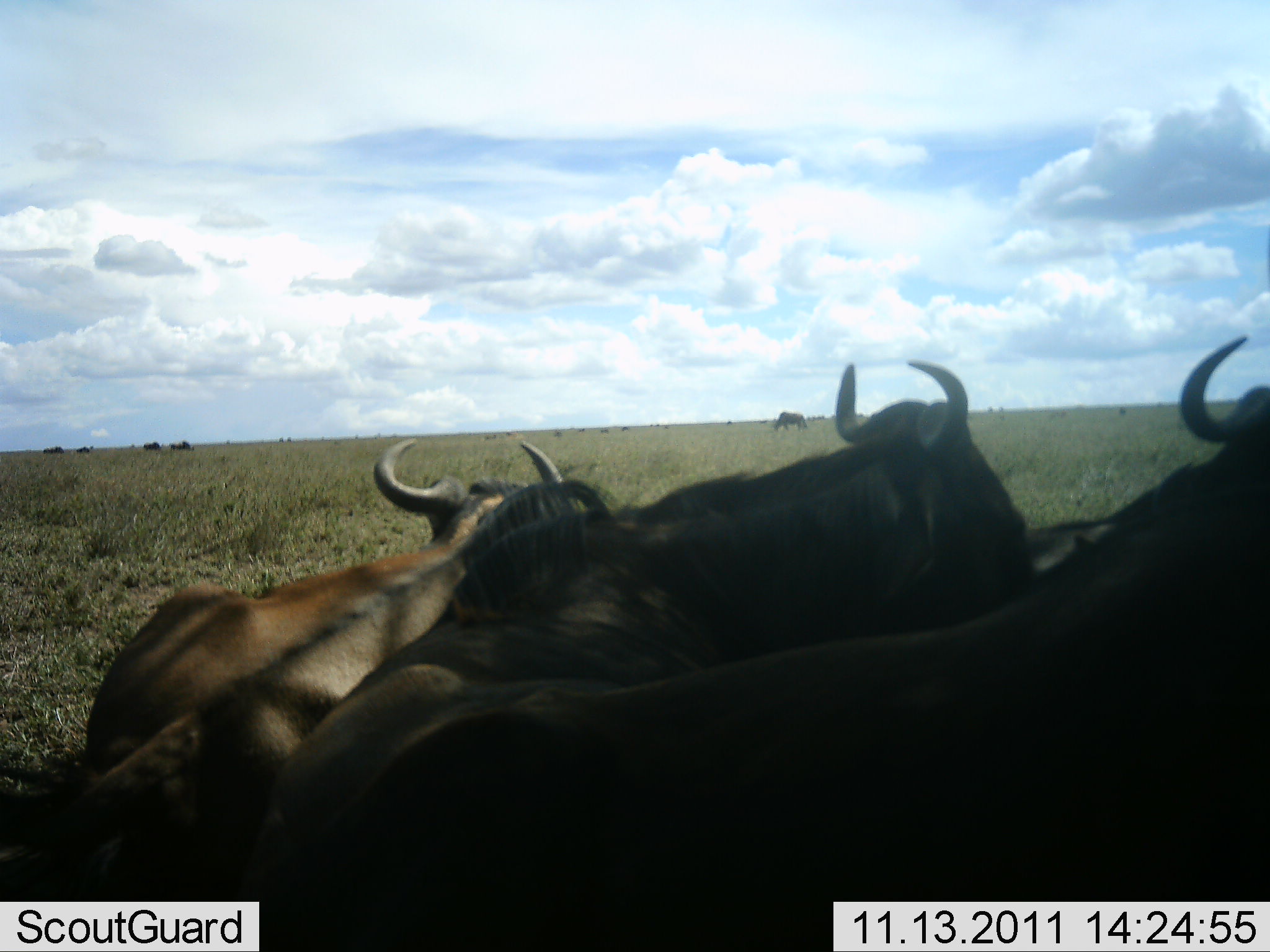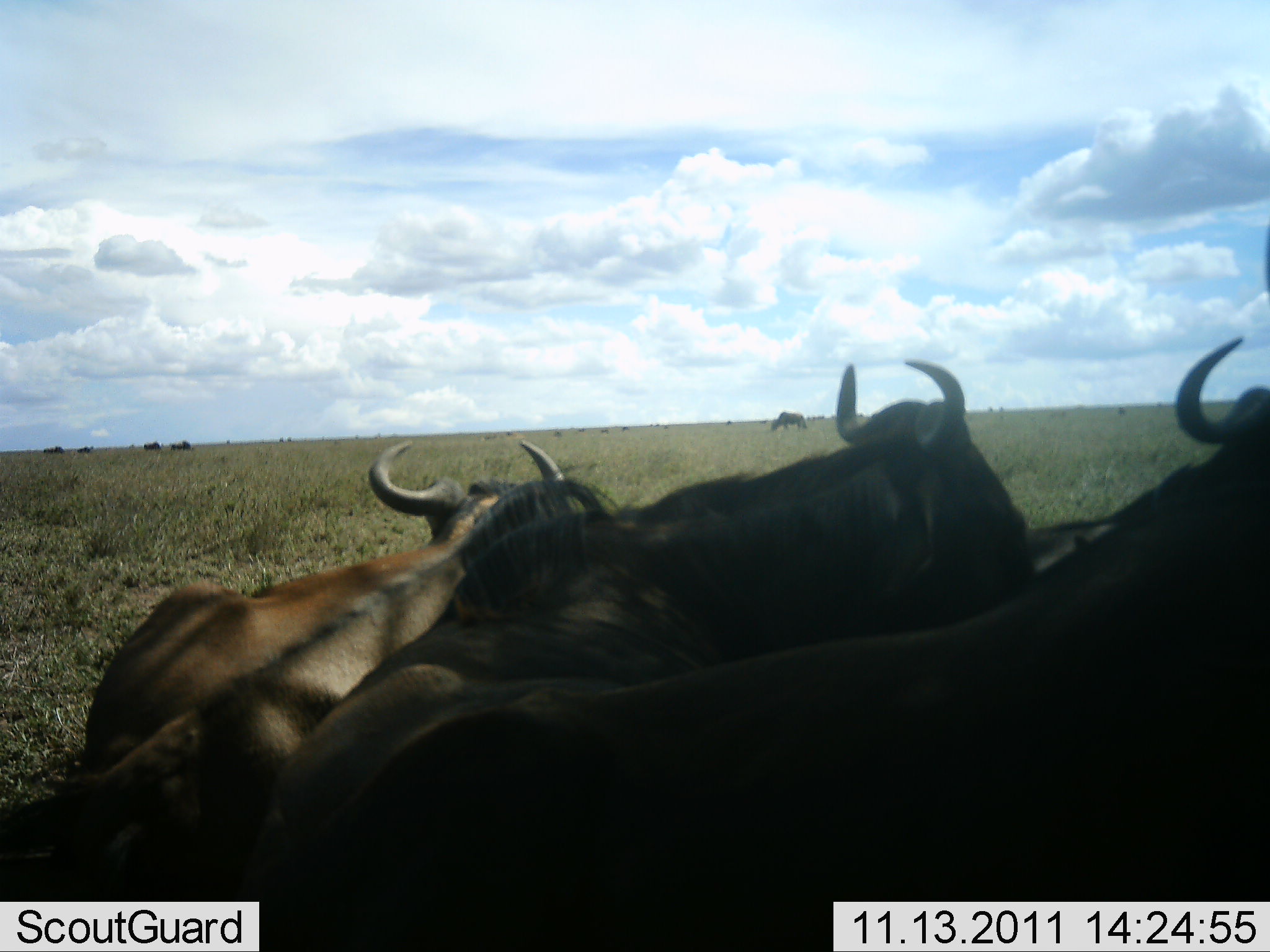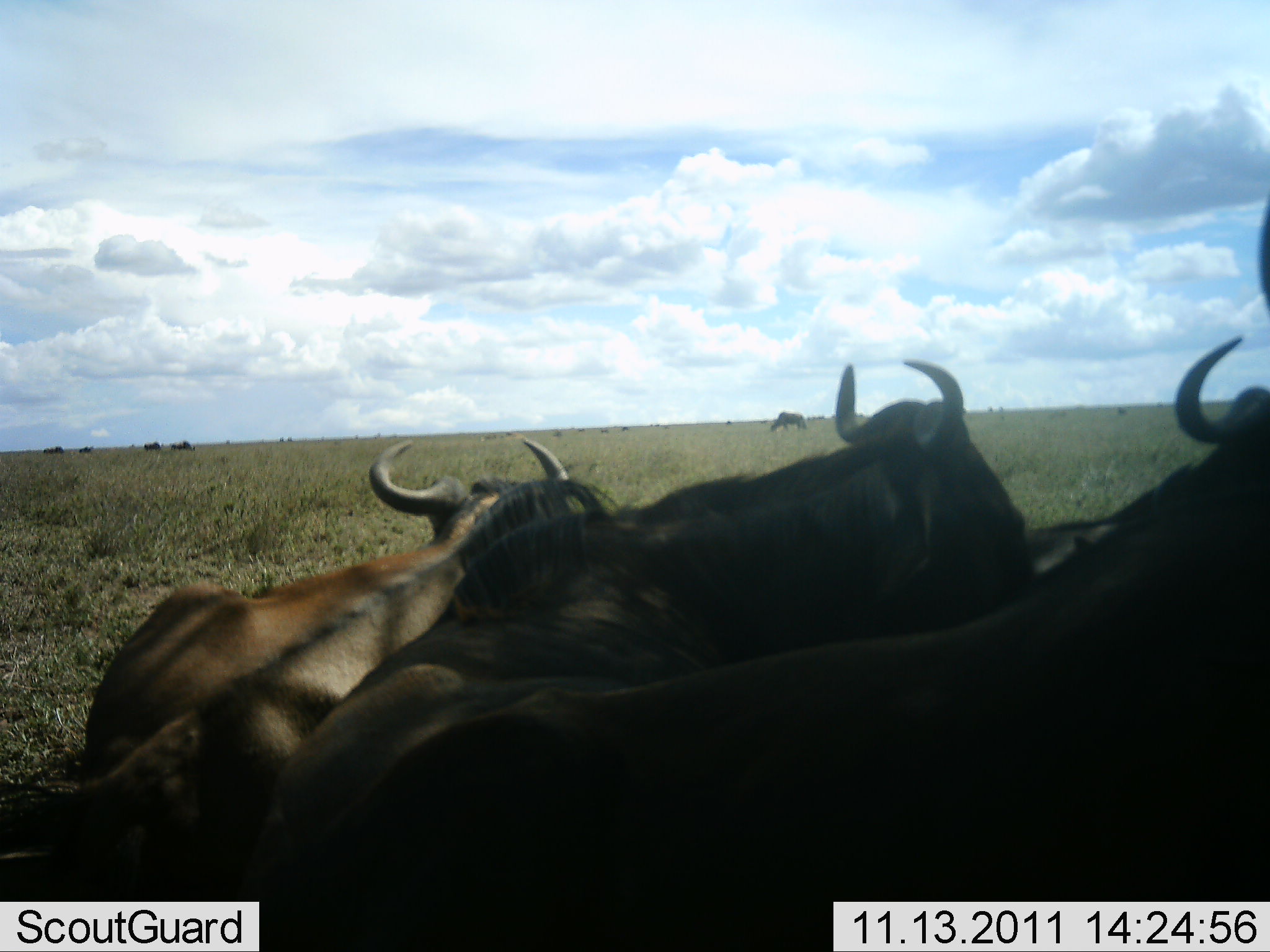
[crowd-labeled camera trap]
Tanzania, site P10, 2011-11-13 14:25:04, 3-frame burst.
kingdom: Animalia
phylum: Chordata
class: Mammalia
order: Artiodactyla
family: Bovidae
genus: Connochaetes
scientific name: Connochaetes taurinus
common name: blue wildebeest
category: wildebeest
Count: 5.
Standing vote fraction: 50%.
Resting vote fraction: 83%.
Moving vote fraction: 8%.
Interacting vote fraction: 0%.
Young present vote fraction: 0%.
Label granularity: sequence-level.